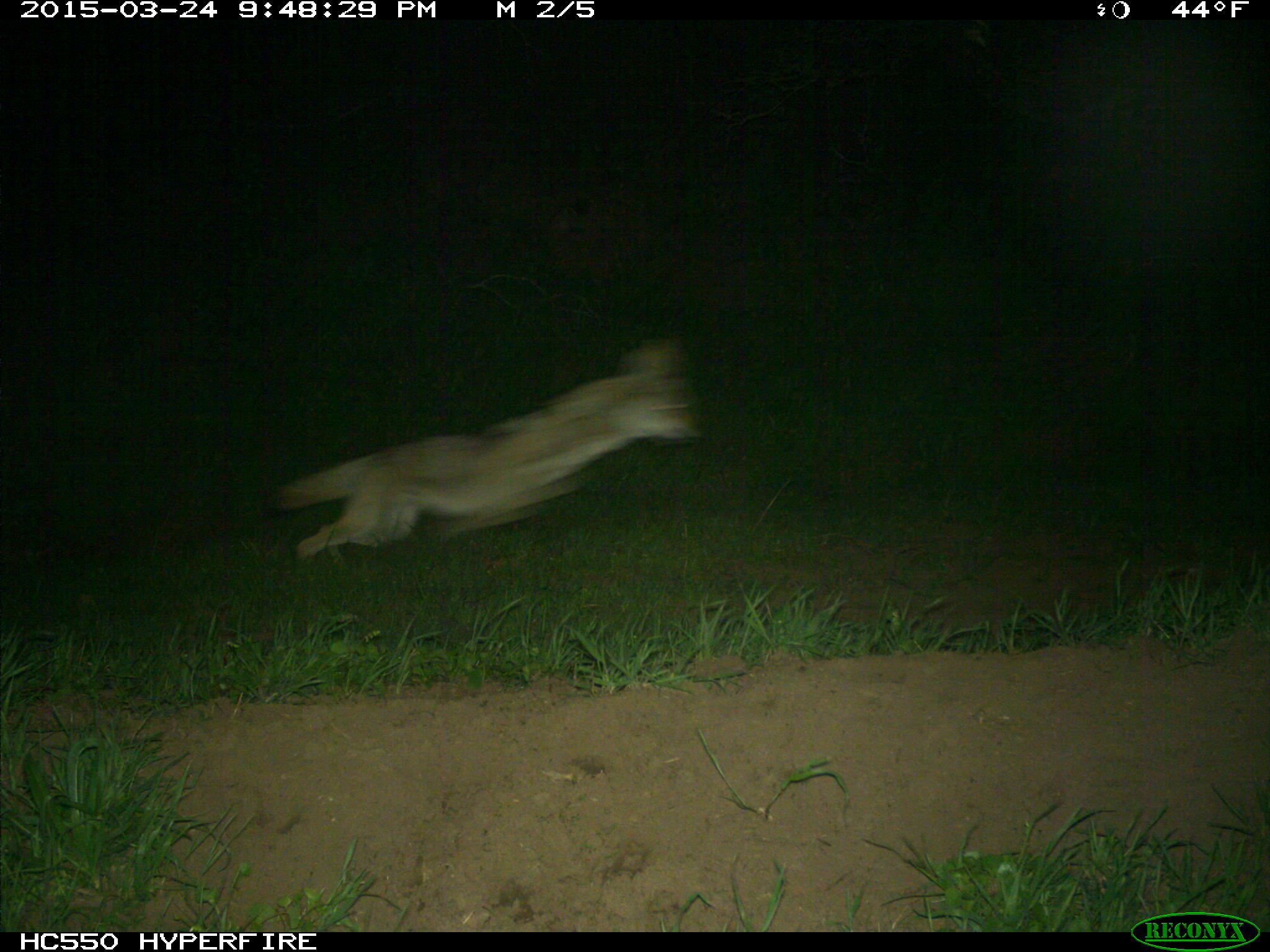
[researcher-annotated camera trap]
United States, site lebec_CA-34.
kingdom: Animalia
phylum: Chordata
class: Mammalia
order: Carnivora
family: Canidae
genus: Canis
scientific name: Canis latrans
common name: coyote